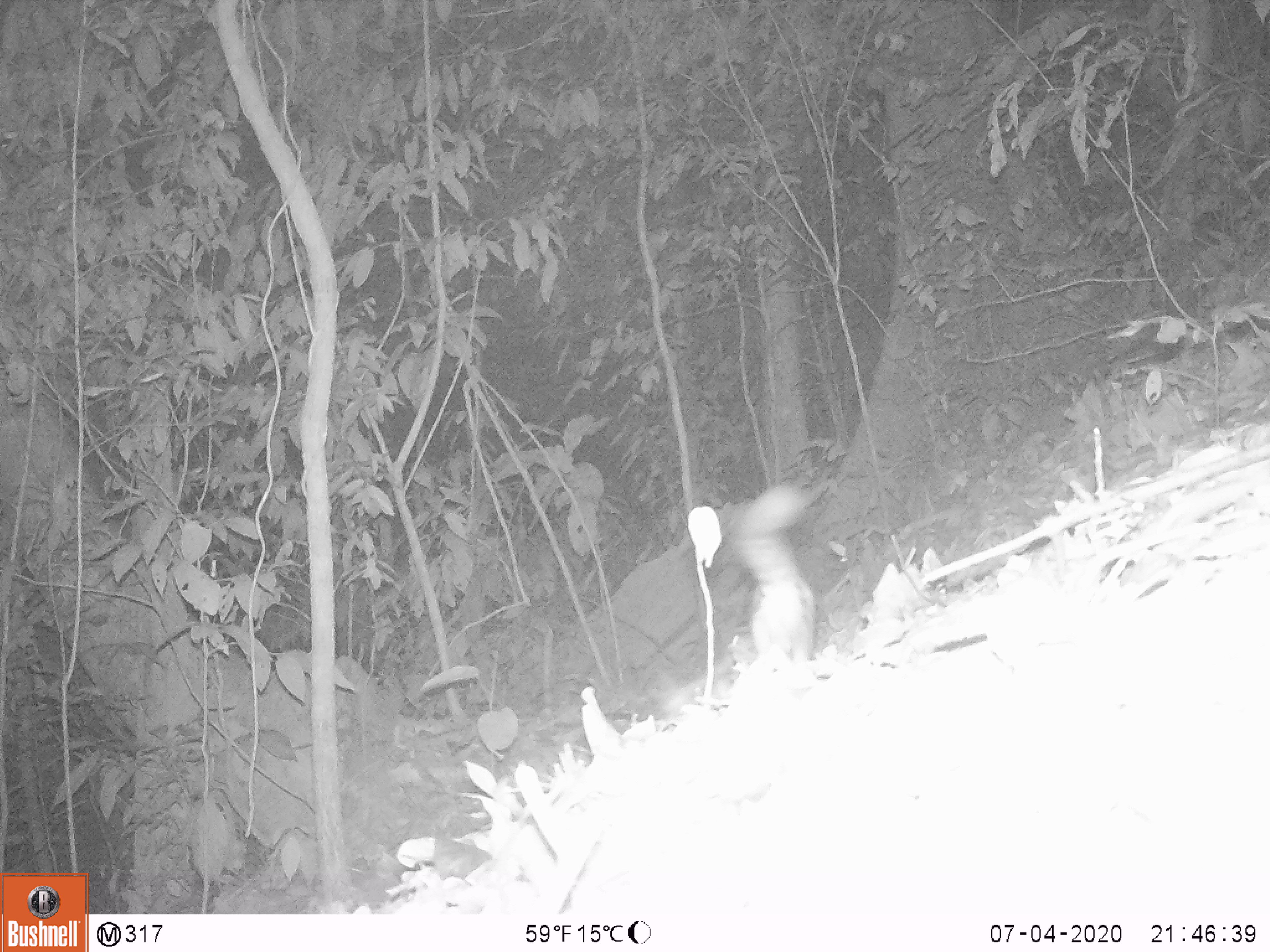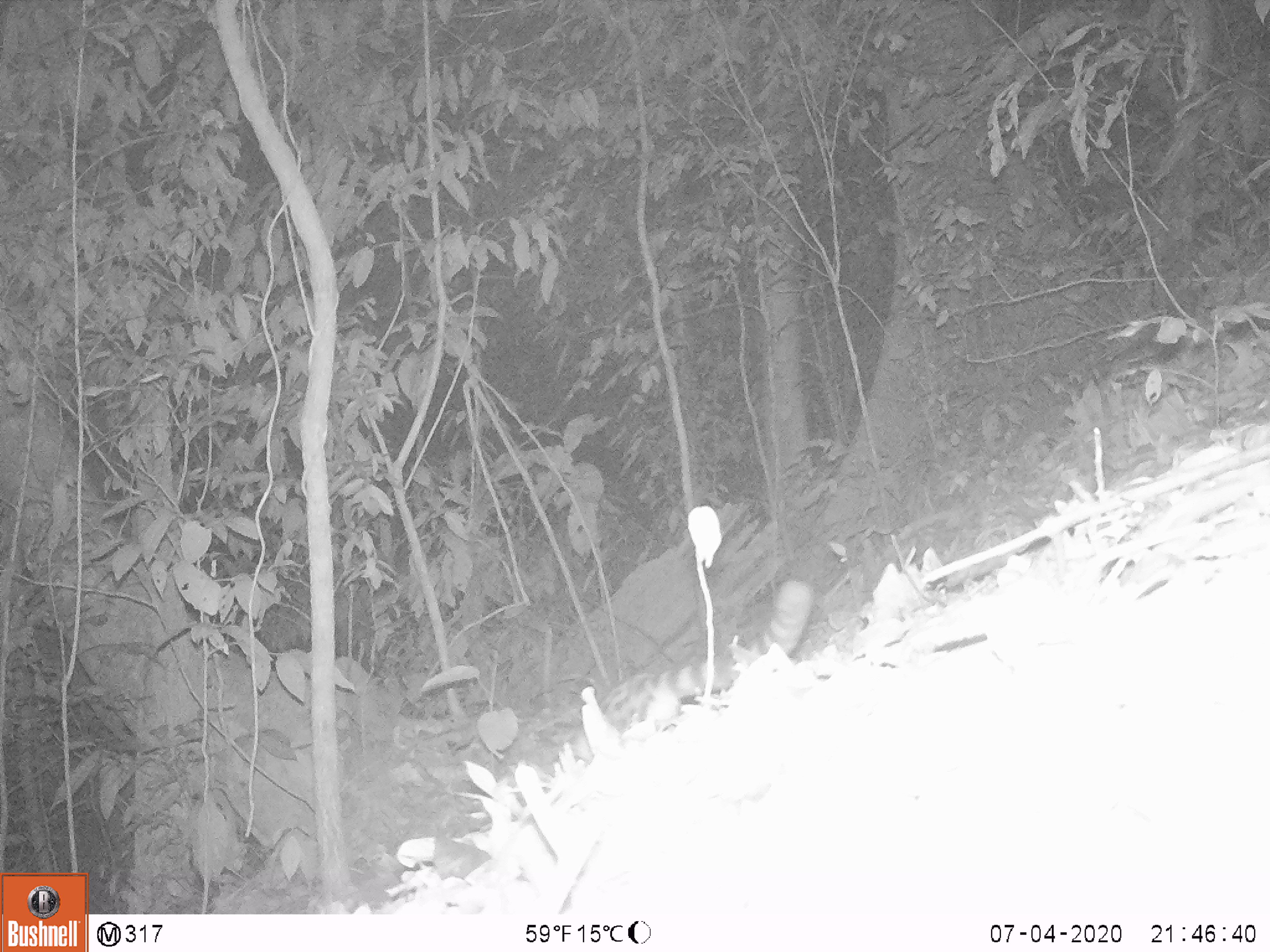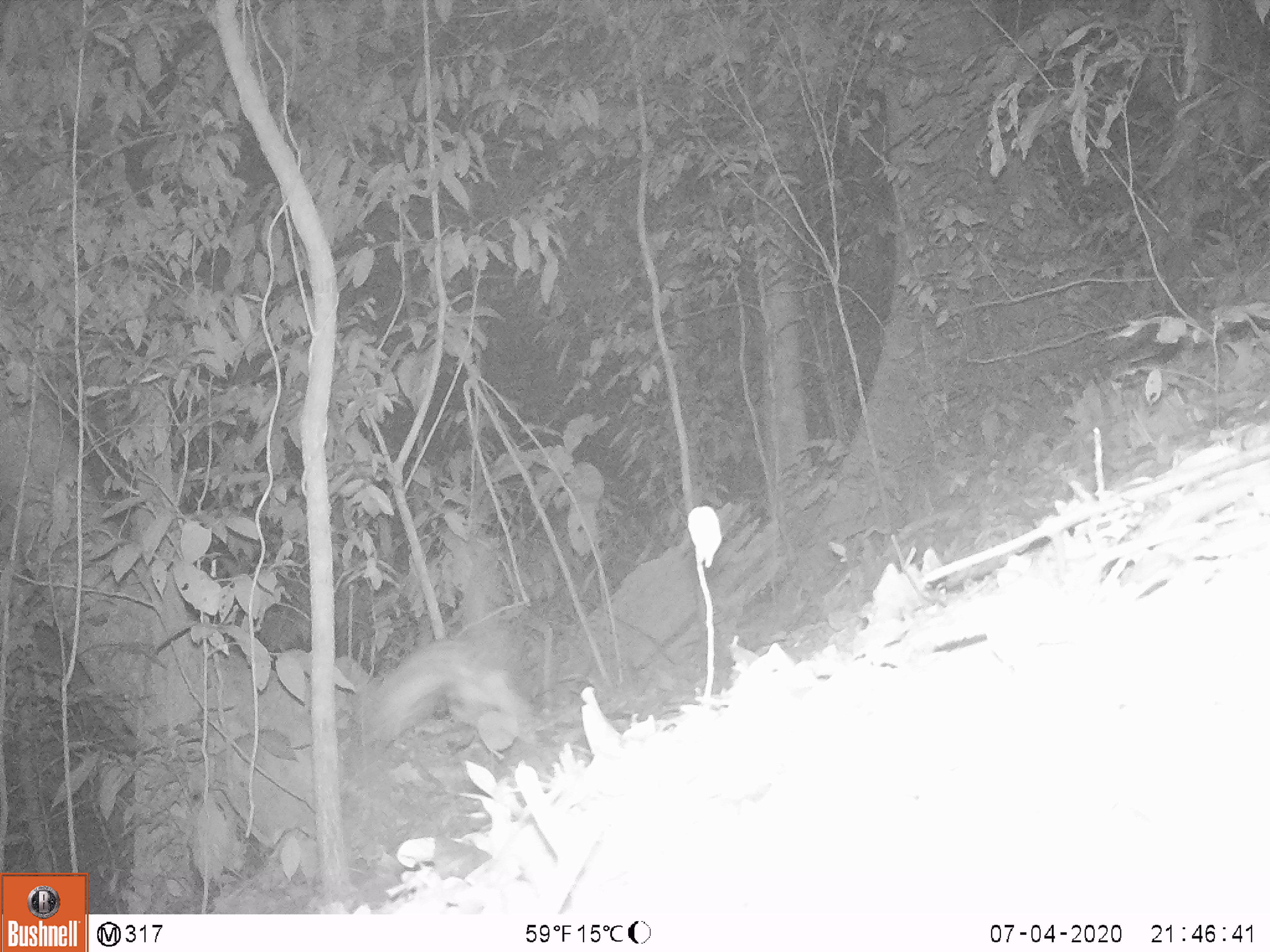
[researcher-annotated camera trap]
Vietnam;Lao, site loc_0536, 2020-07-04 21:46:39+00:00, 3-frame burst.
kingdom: Animalia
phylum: Chordata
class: Mammalia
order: Carnivora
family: Prionodontidae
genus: Prionodon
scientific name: Prionodon pardicolor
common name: spotted linsang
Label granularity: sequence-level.